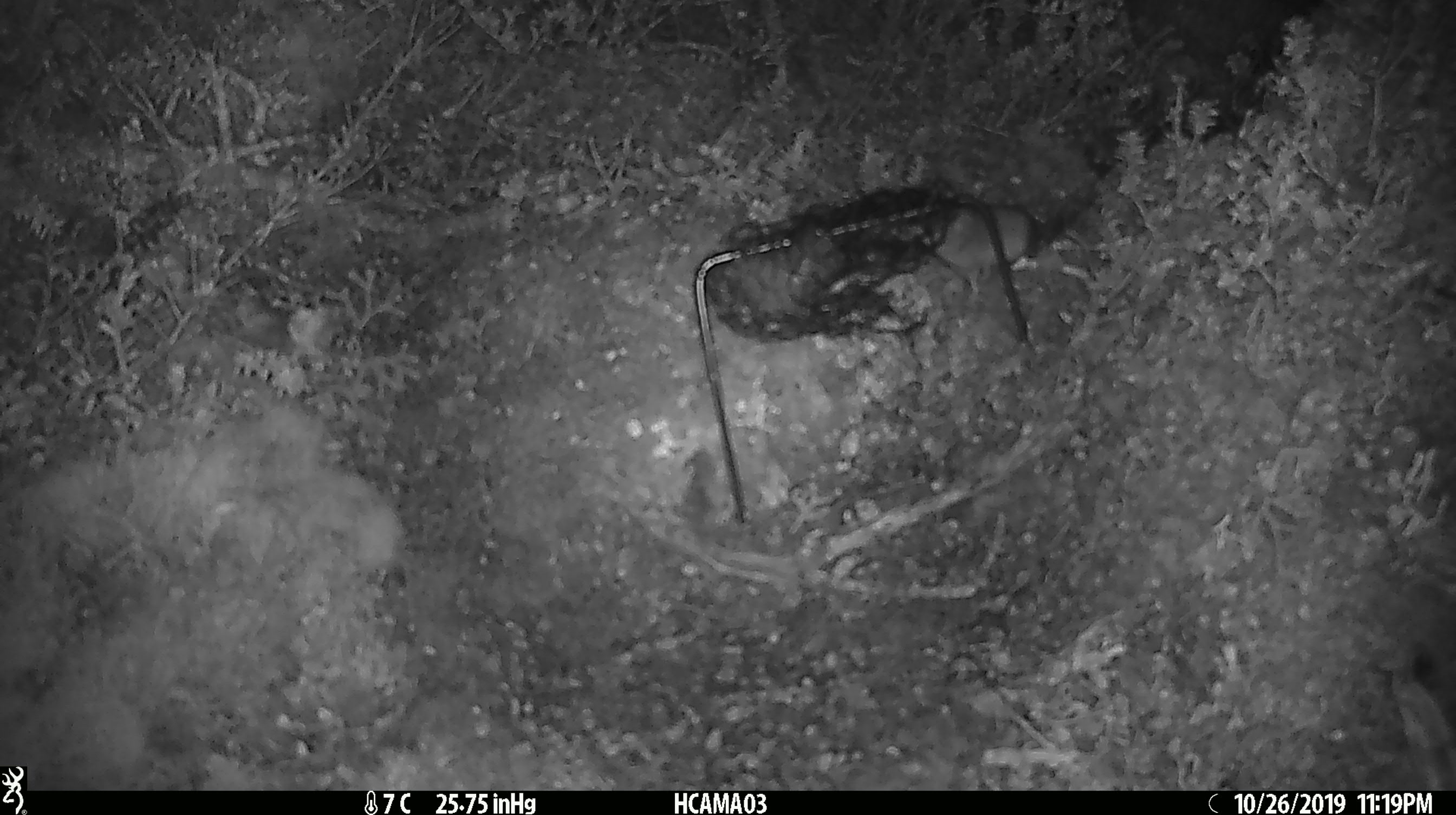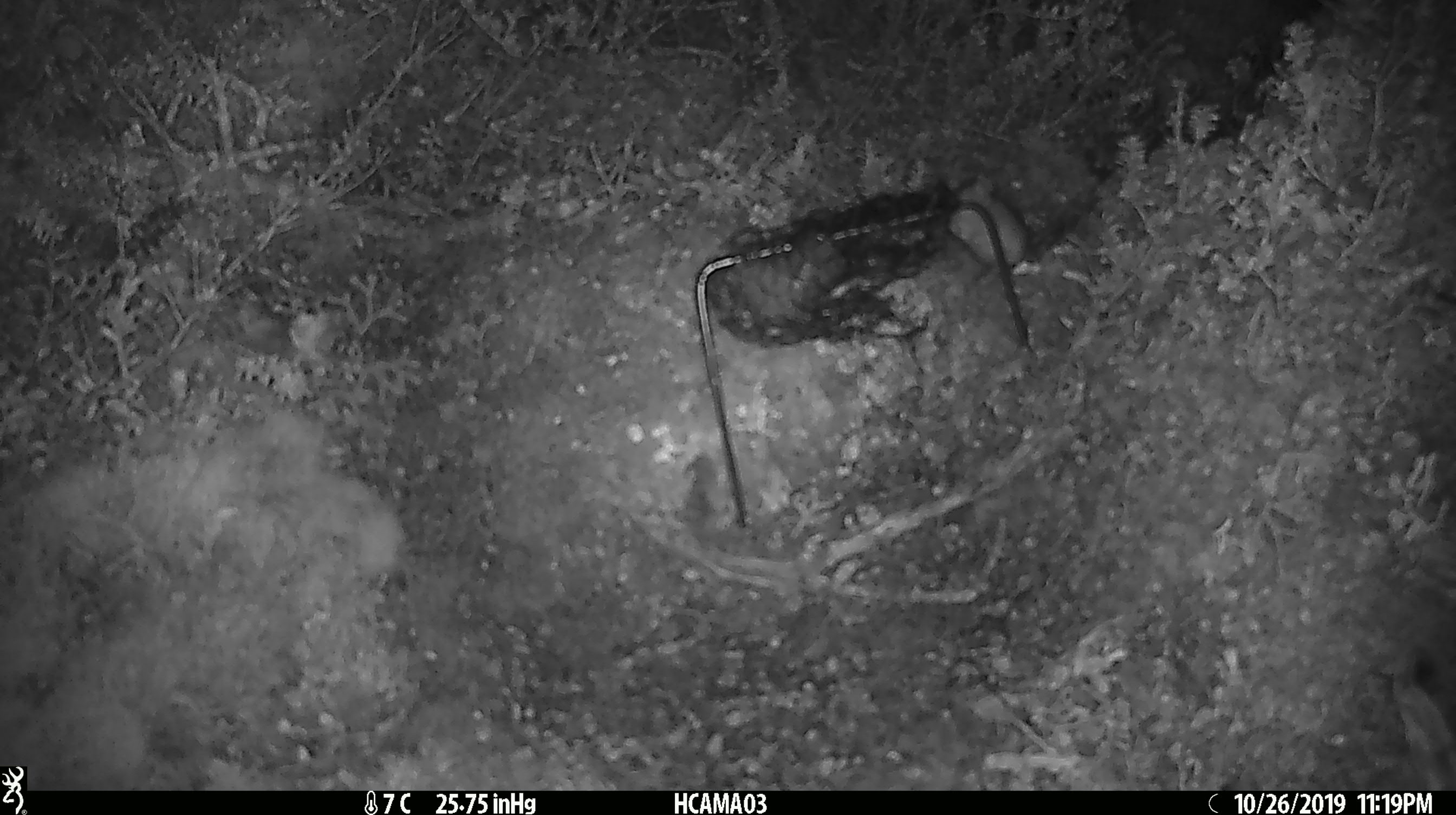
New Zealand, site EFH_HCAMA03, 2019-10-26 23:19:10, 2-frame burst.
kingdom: Animalia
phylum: Chordata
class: Mammalia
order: Rodentia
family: Muridae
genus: Mus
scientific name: Mus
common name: mouse